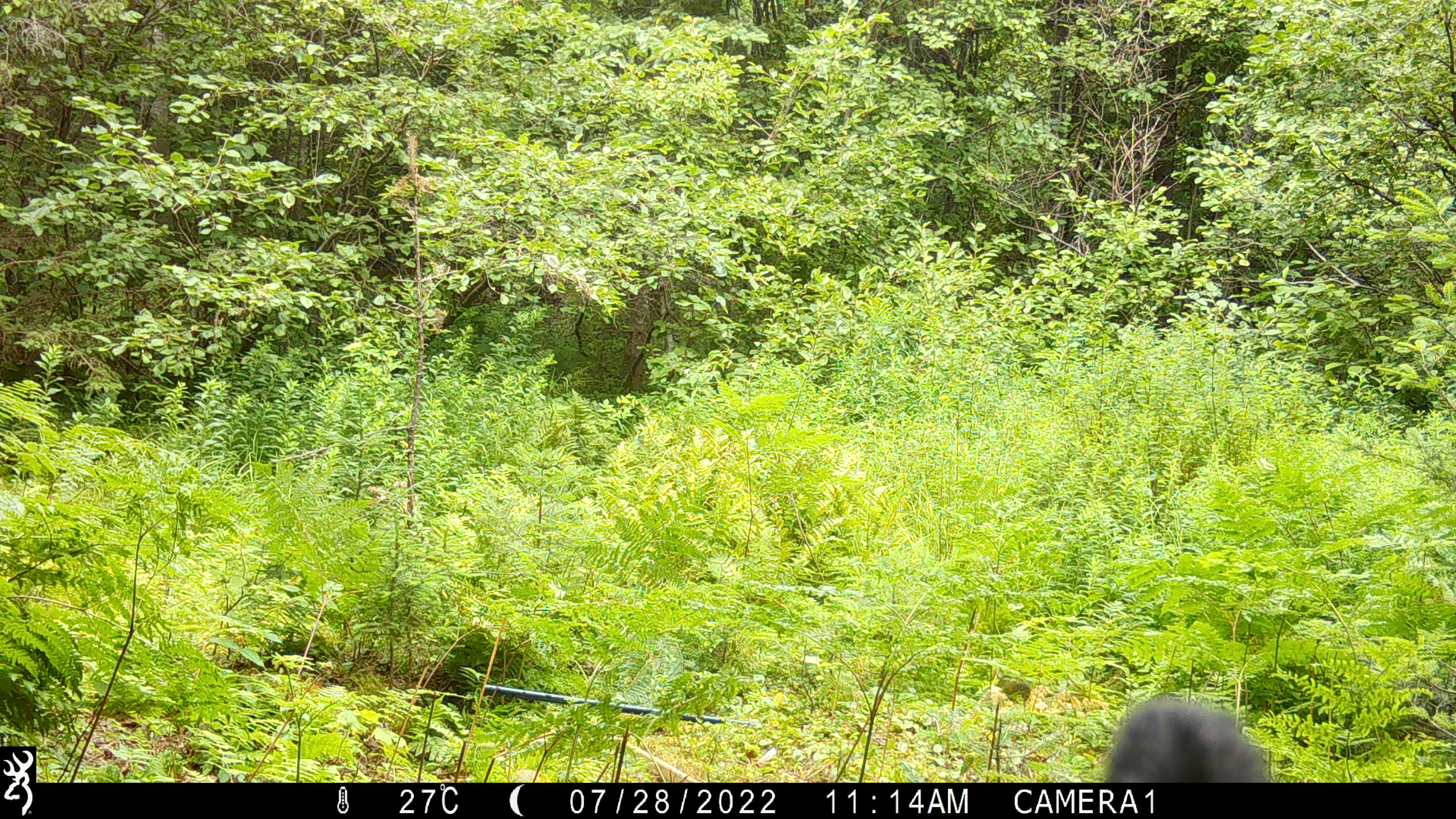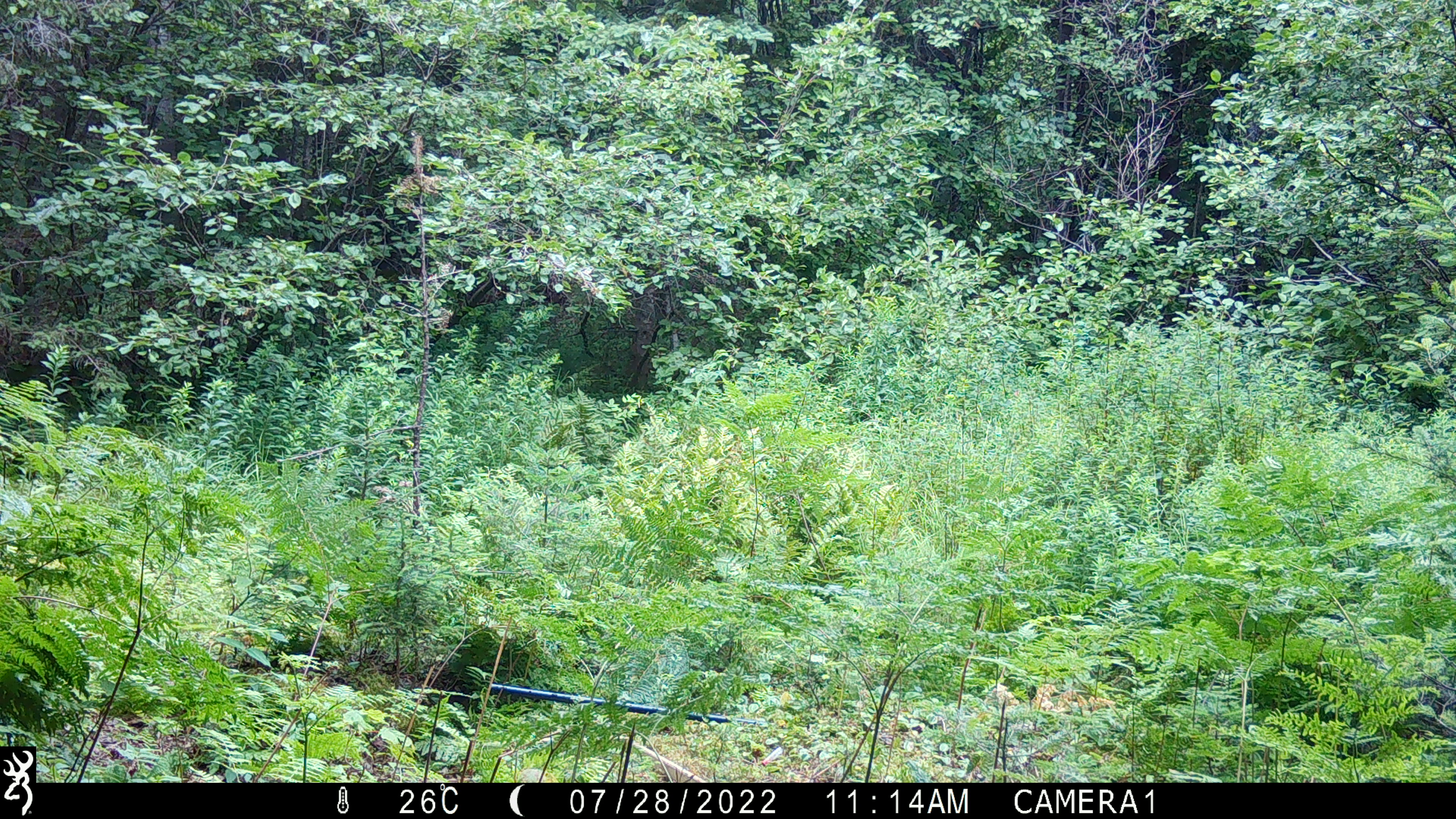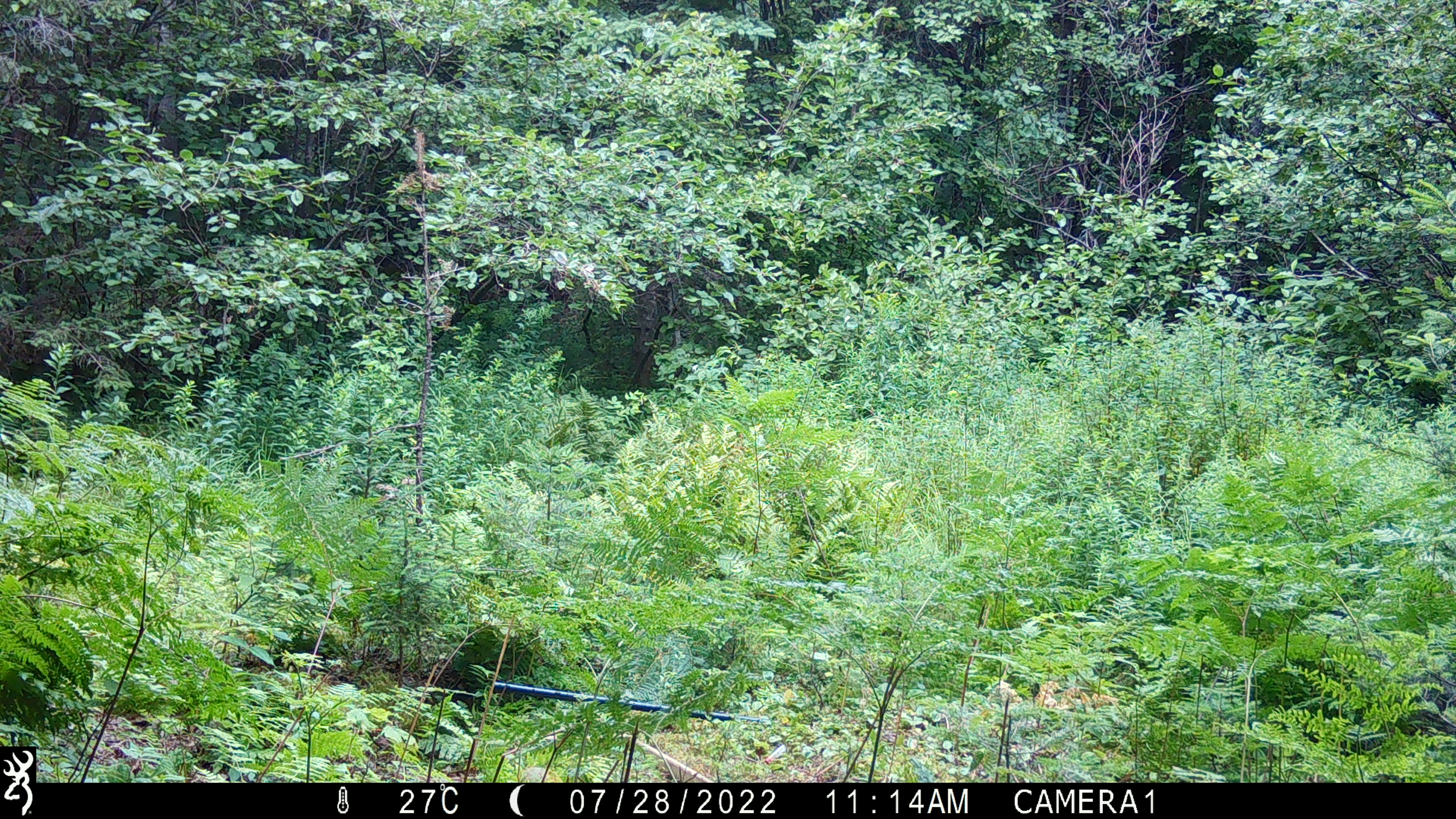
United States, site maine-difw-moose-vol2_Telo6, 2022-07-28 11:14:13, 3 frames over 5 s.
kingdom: Animalia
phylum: Chordata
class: Mammalia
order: Carnivora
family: Ursidae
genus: Ursus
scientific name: Ursus americanus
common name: black bear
Black bear (Ursus americanus).